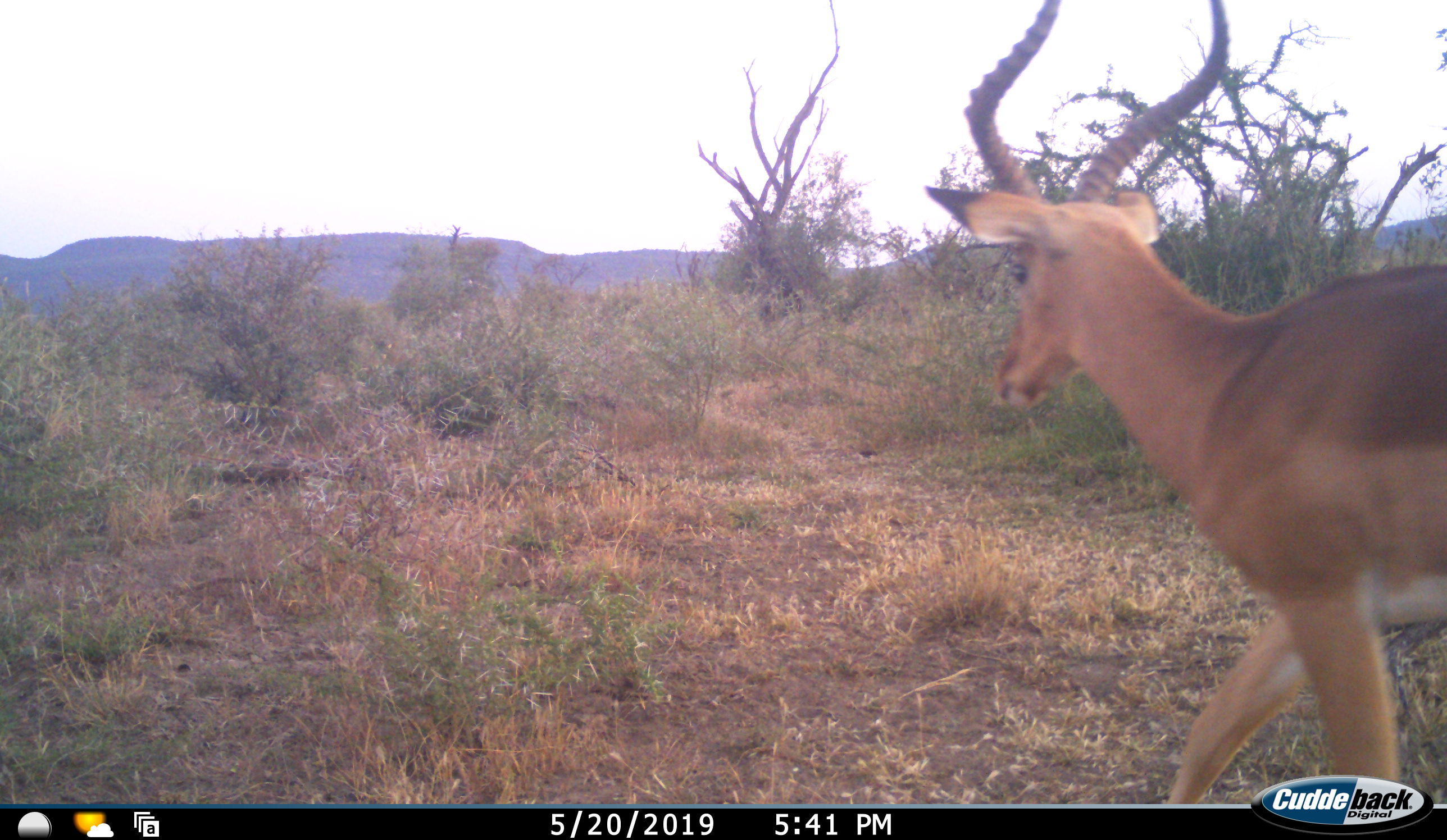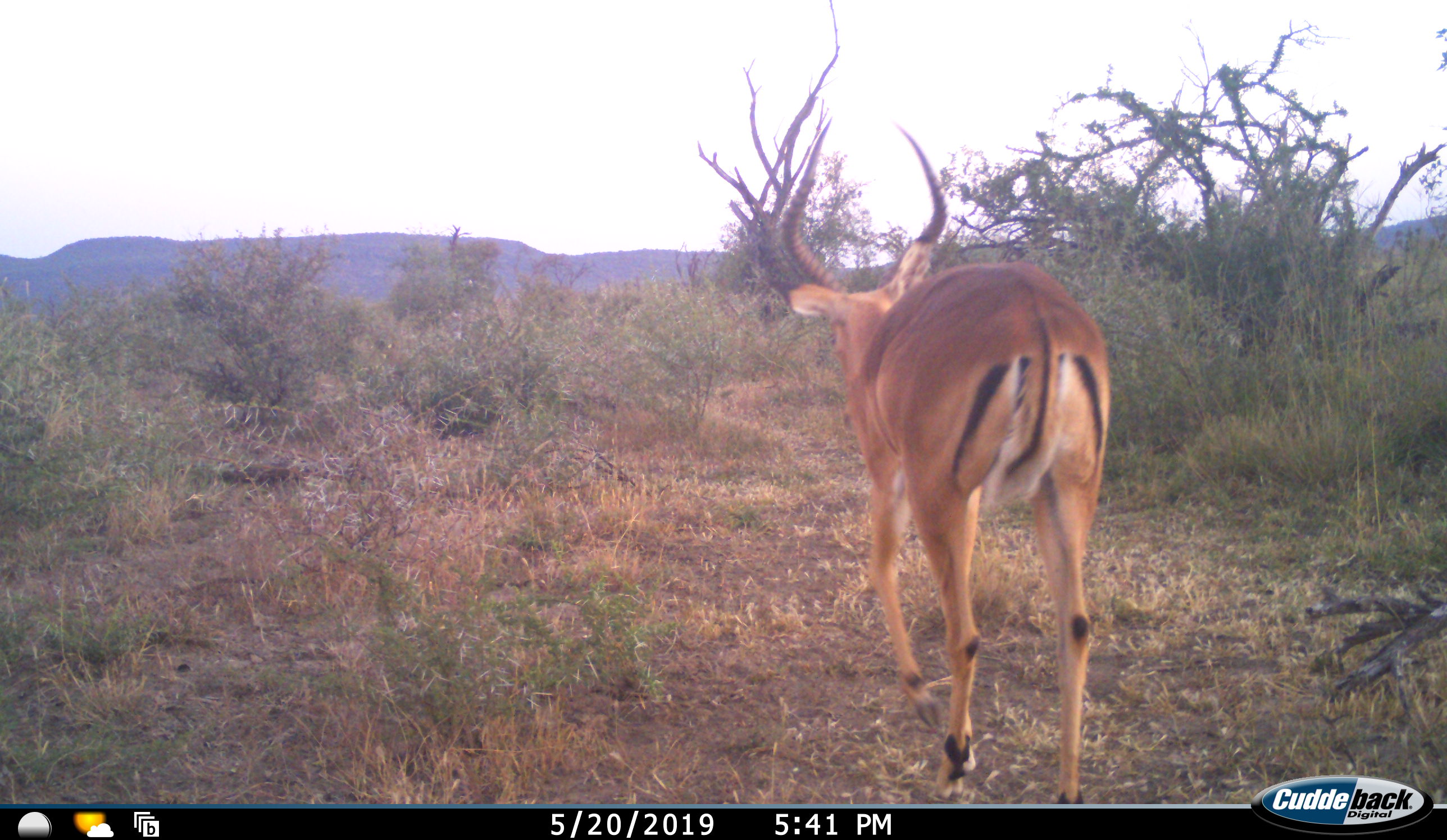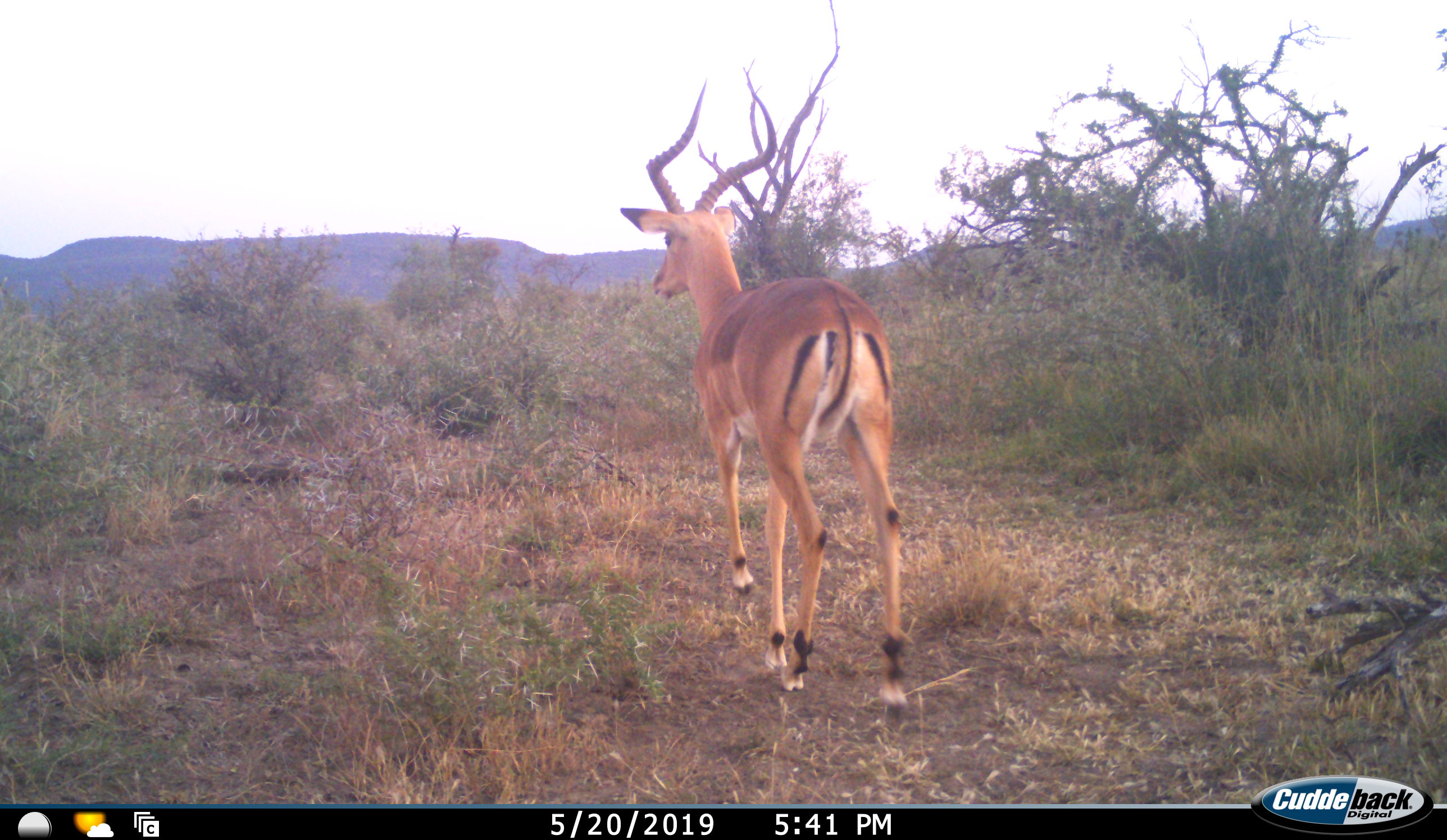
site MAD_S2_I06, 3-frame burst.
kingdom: Animalia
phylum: Chordata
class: Mammalia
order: Artiodactyla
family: Bovidae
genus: Aepyceros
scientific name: Aepyceros melampus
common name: impala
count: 1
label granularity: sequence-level